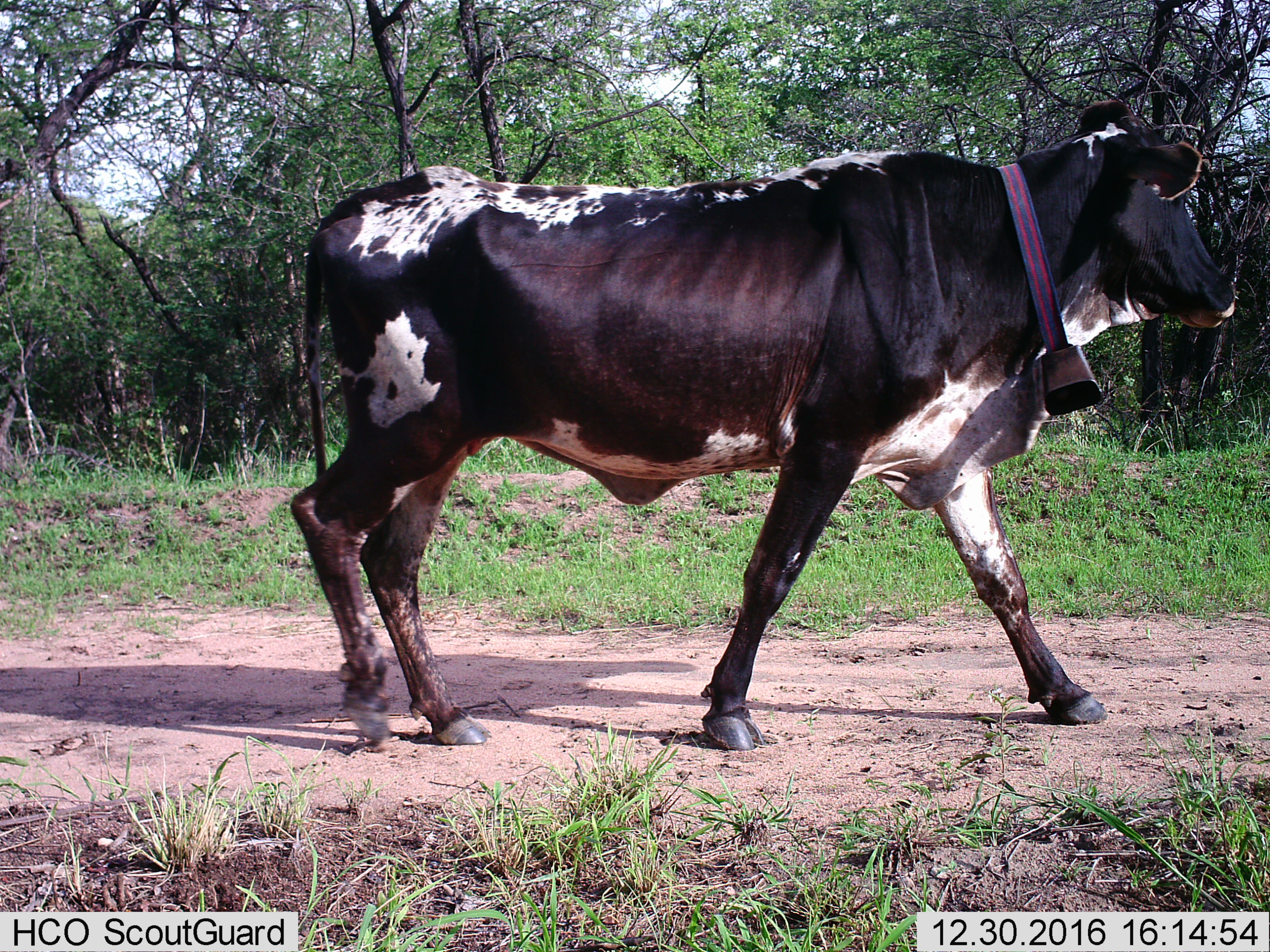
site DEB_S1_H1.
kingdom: Animalia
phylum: Chordata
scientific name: Vertebrata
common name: domestic animal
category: domesticanimal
Domesticanimal (domestic animal) (Vertebrata), count 1. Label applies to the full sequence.